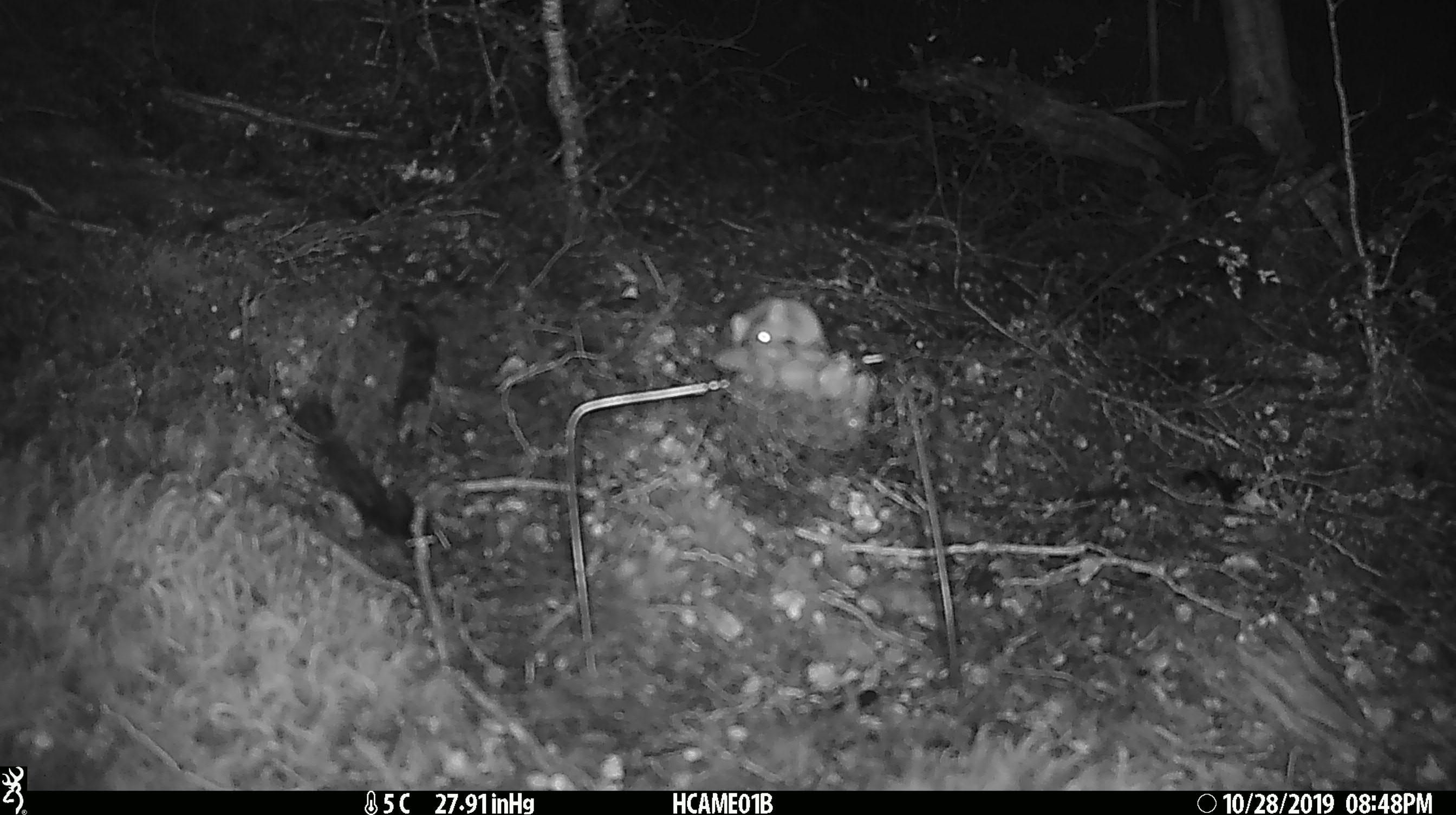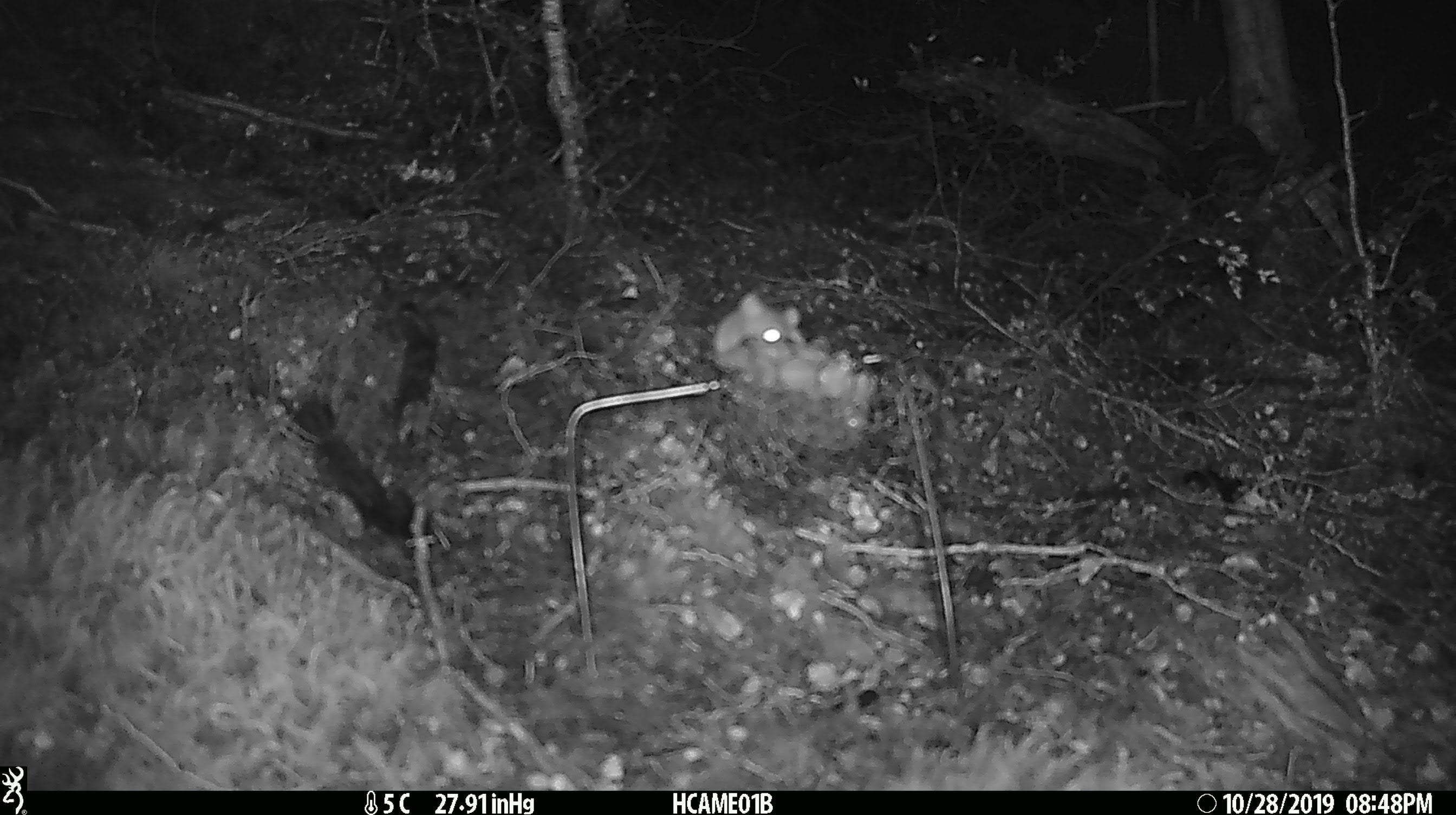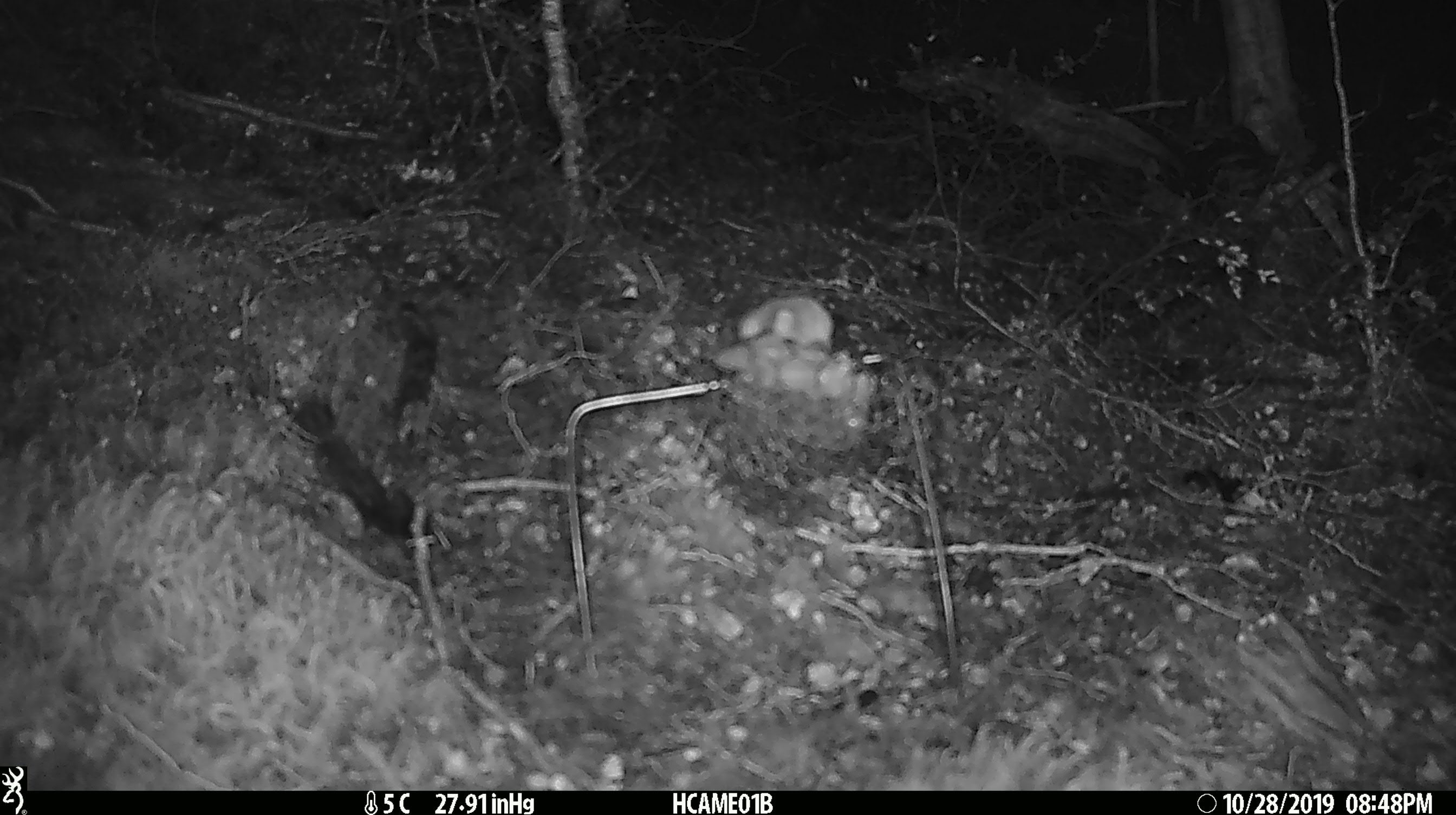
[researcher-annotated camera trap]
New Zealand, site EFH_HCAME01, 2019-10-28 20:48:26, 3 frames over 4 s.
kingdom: Animalia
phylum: Chordata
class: Mammalia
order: Rodentia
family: Muridae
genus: Mus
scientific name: Mus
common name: mouse